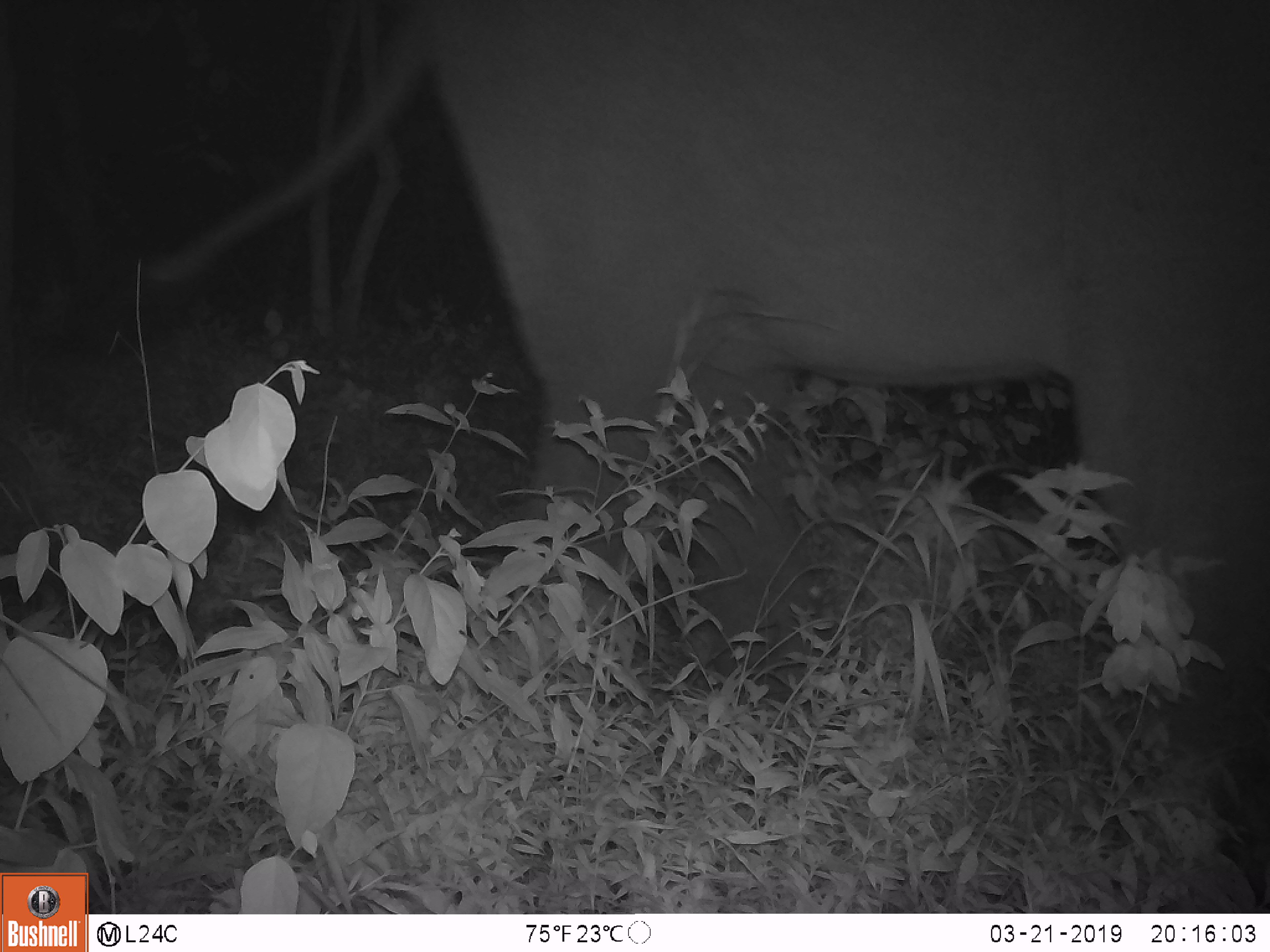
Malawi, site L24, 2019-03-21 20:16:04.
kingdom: Animalia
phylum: Chordata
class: Mammalia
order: Proboscidea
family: Elephantidae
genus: Loxodonta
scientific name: Loxodonta africana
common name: african savanna elephant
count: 1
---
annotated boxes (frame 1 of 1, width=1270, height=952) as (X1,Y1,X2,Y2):
african savanna elephant: (86,0,1270,810)